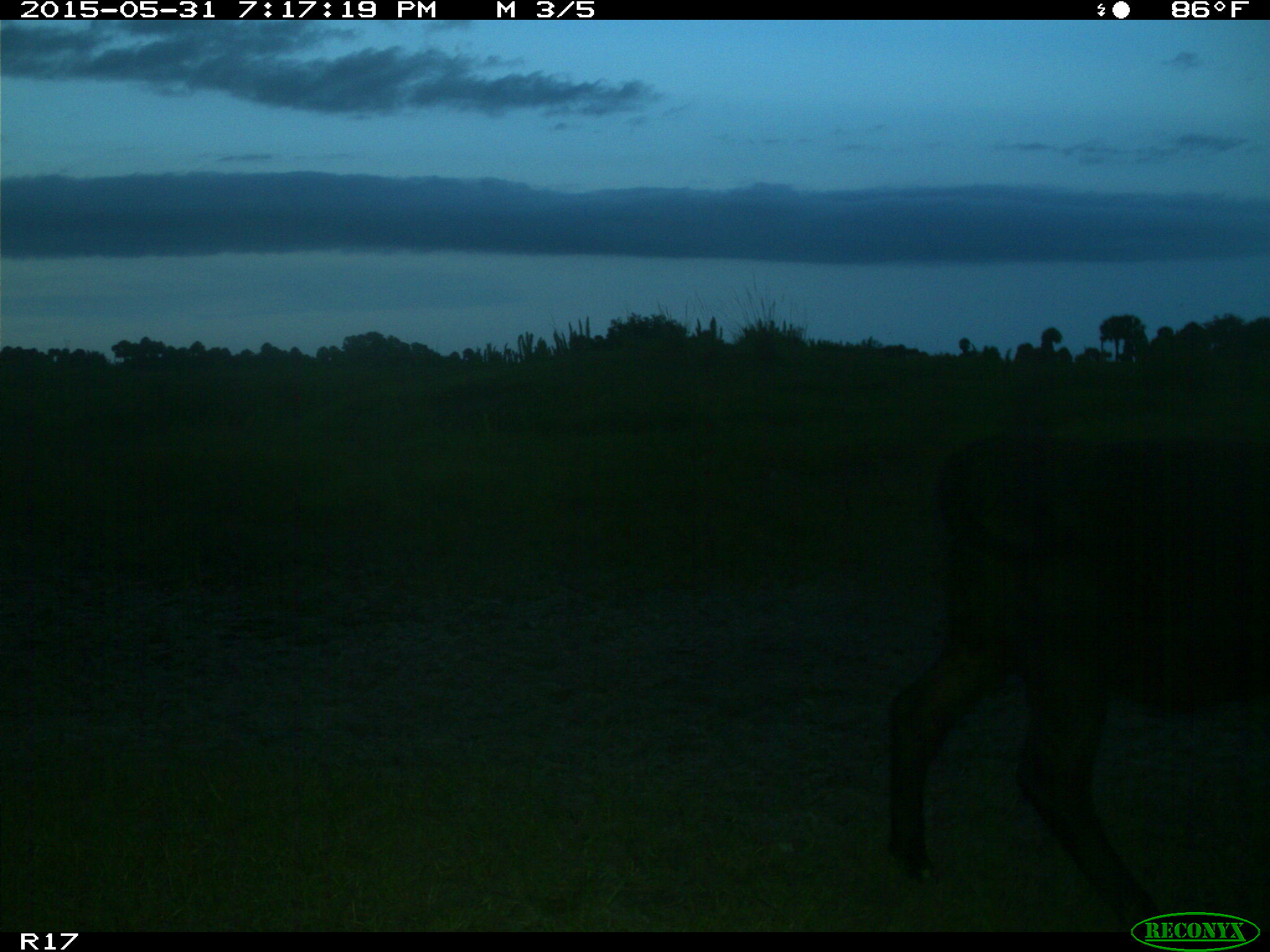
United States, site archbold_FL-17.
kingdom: Animalia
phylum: Chordata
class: Mammalia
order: Artiodactyla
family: Bovidae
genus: Bos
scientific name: Bos taurus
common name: domestic cow